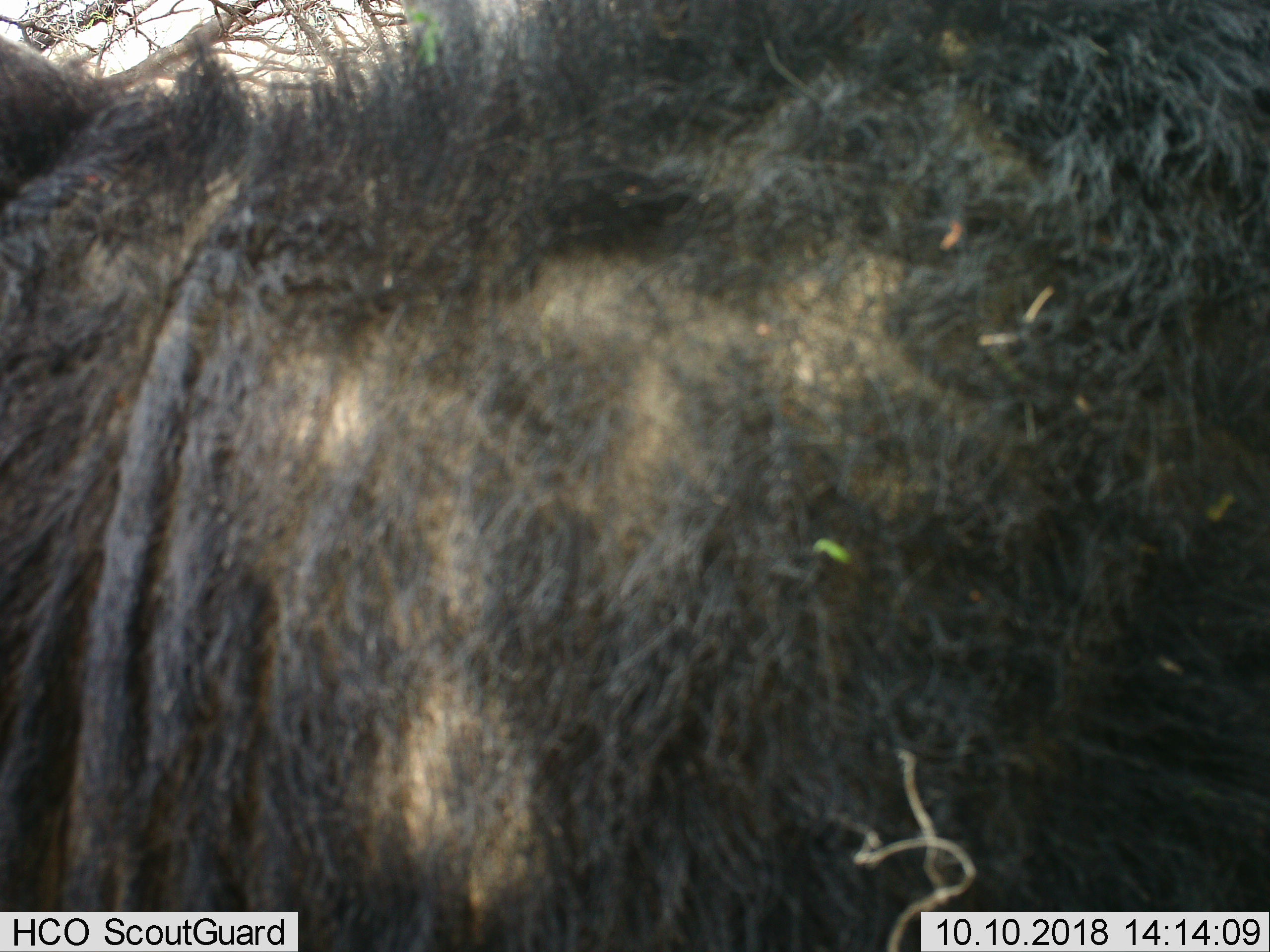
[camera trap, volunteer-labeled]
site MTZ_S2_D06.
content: unidentified animal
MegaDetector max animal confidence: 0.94